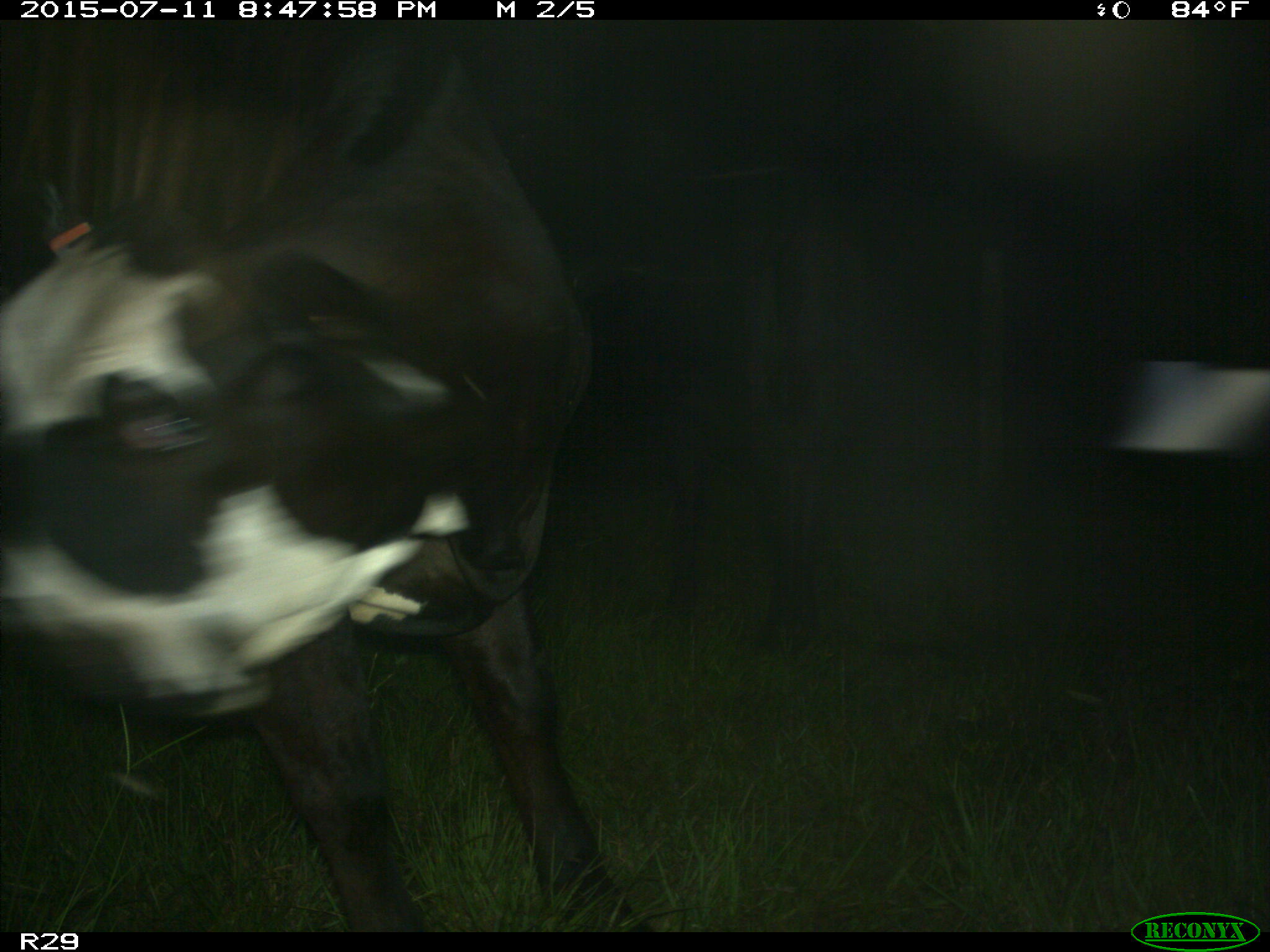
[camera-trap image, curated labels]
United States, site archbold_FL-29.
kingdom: Animalia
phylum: Chordata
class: Mammalia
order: Artiodactyla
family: Bovidae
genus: Bos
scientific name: Bos taurus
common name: domestic cow